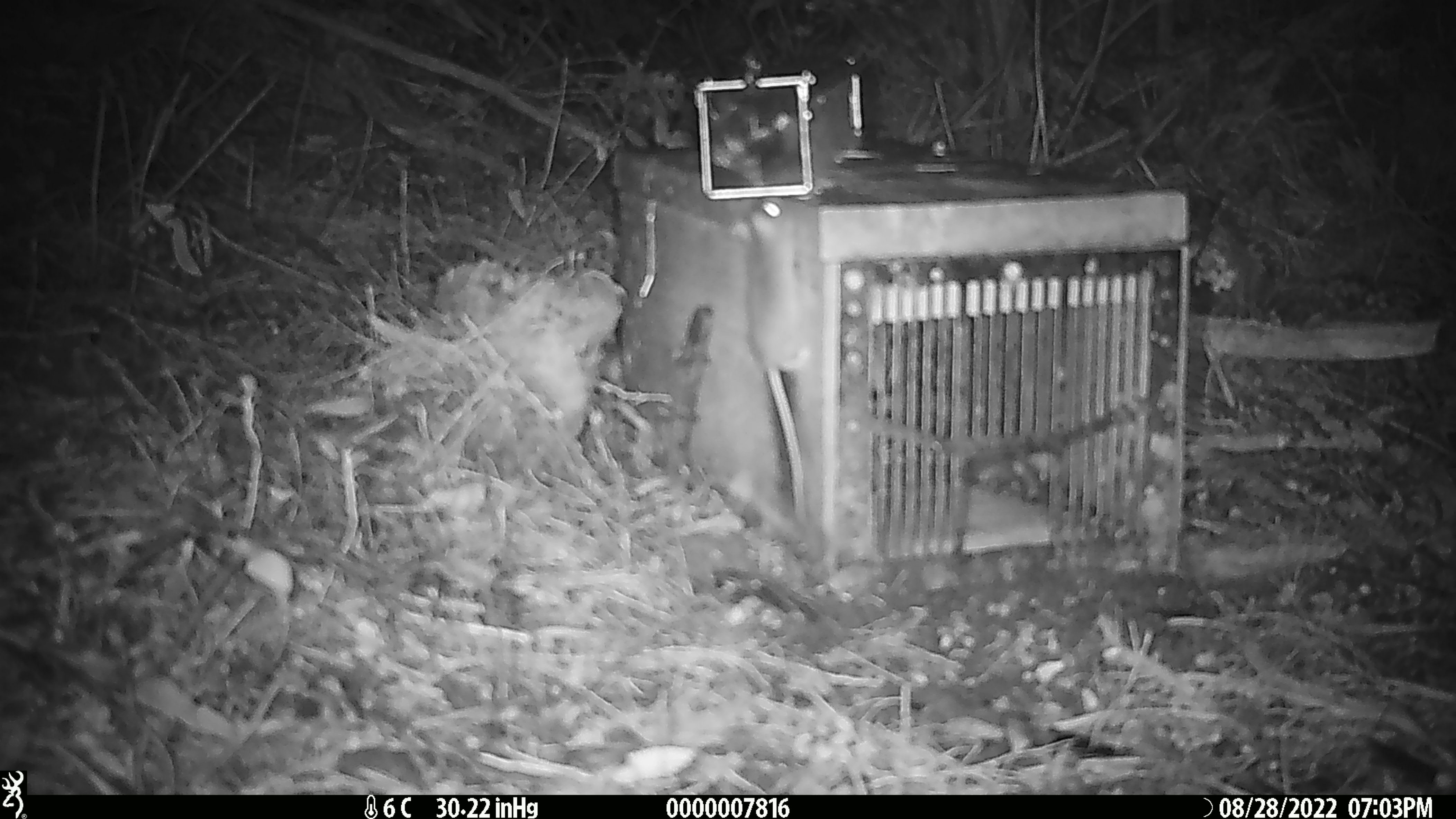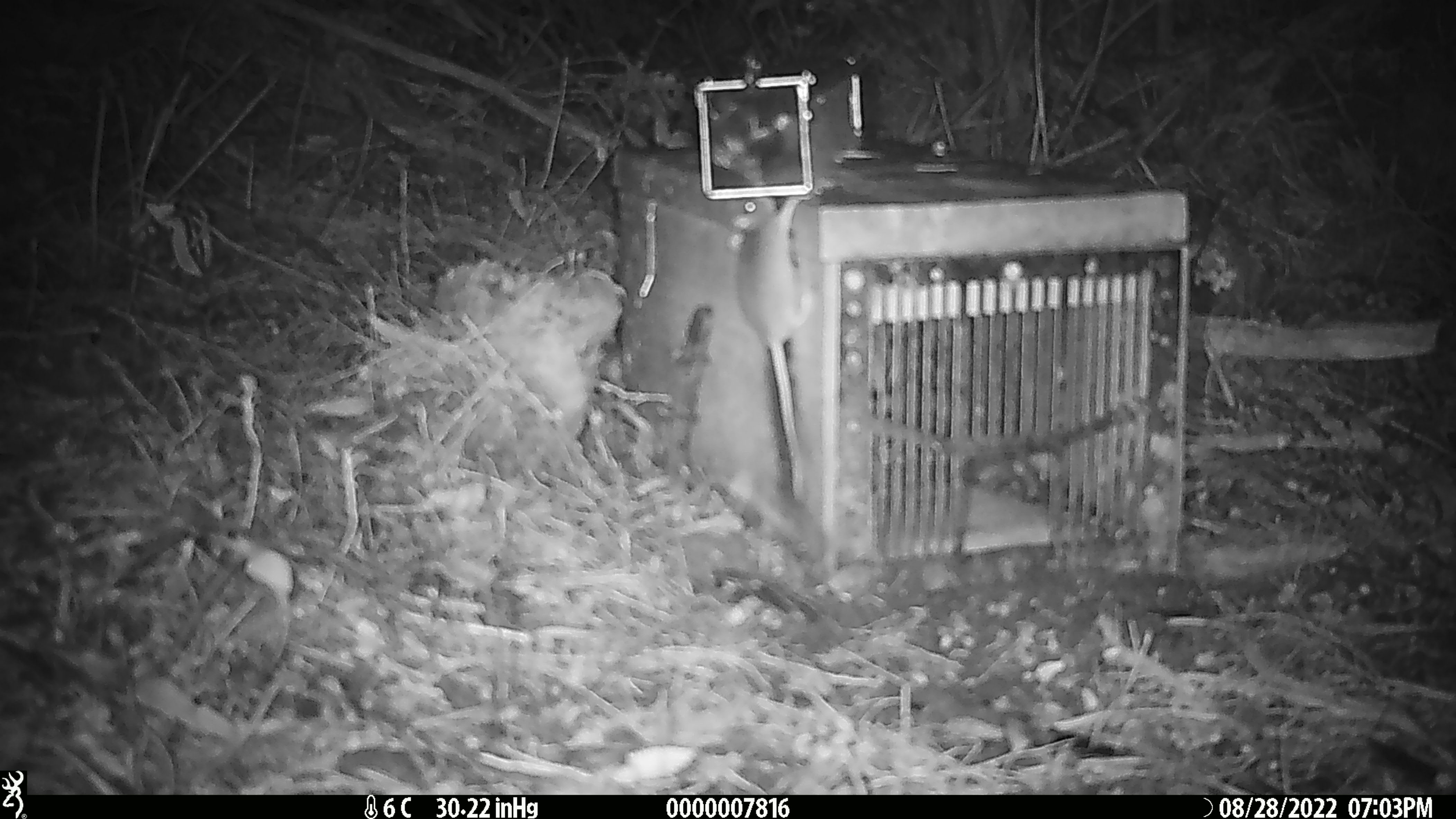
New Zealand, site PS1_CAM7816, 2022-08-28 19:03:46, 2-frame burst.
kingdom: Animalia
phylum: Chordata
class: Mammalia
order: Rodentia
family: Muridae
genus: Mus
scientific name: Mus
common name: mouse